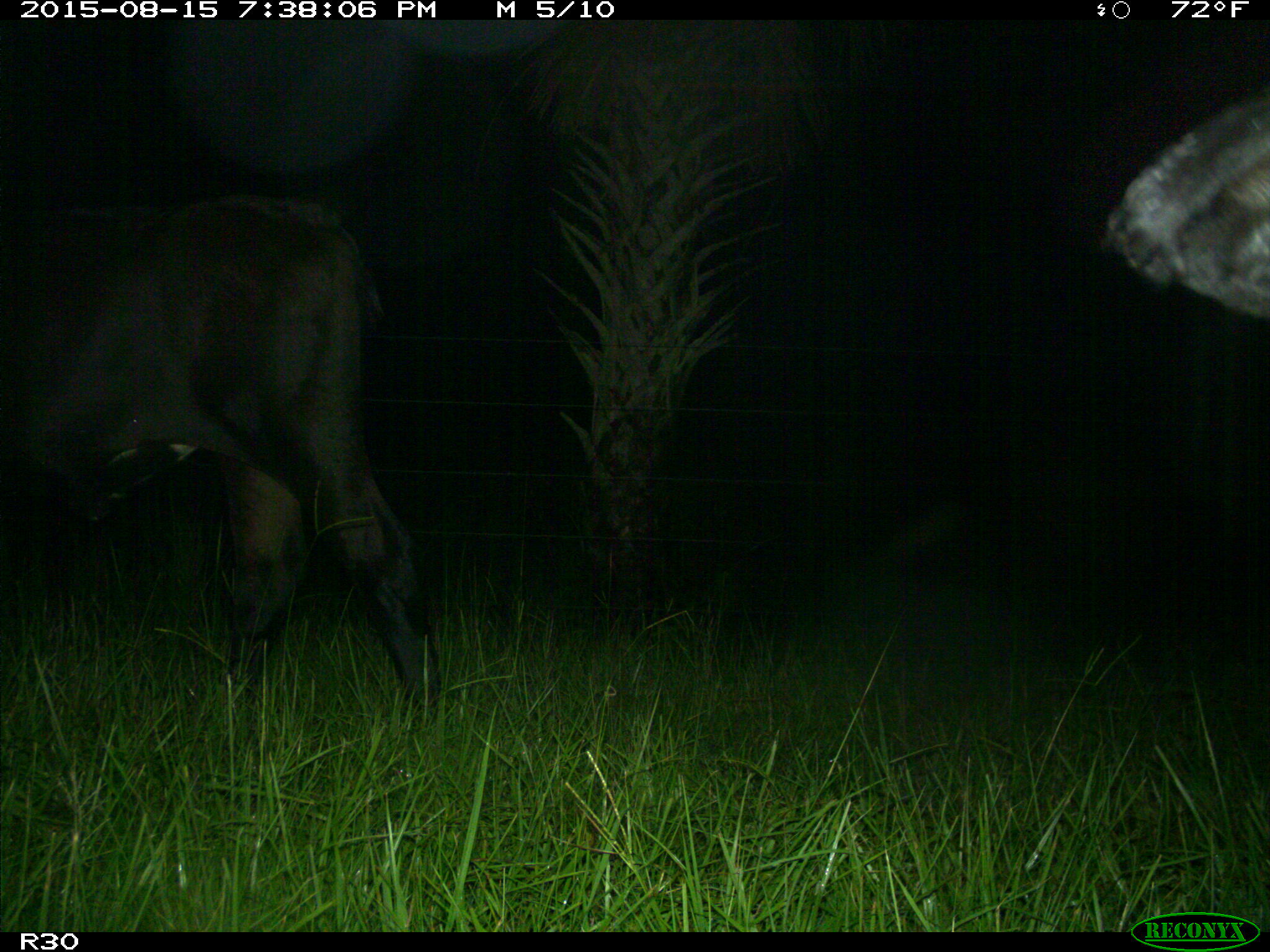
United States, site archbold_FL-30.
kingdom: Animalia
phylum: Chordata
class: Mammalia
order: Artiodactyla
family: Bovidae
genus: Bos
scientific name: Bos taurus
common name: domestic cow